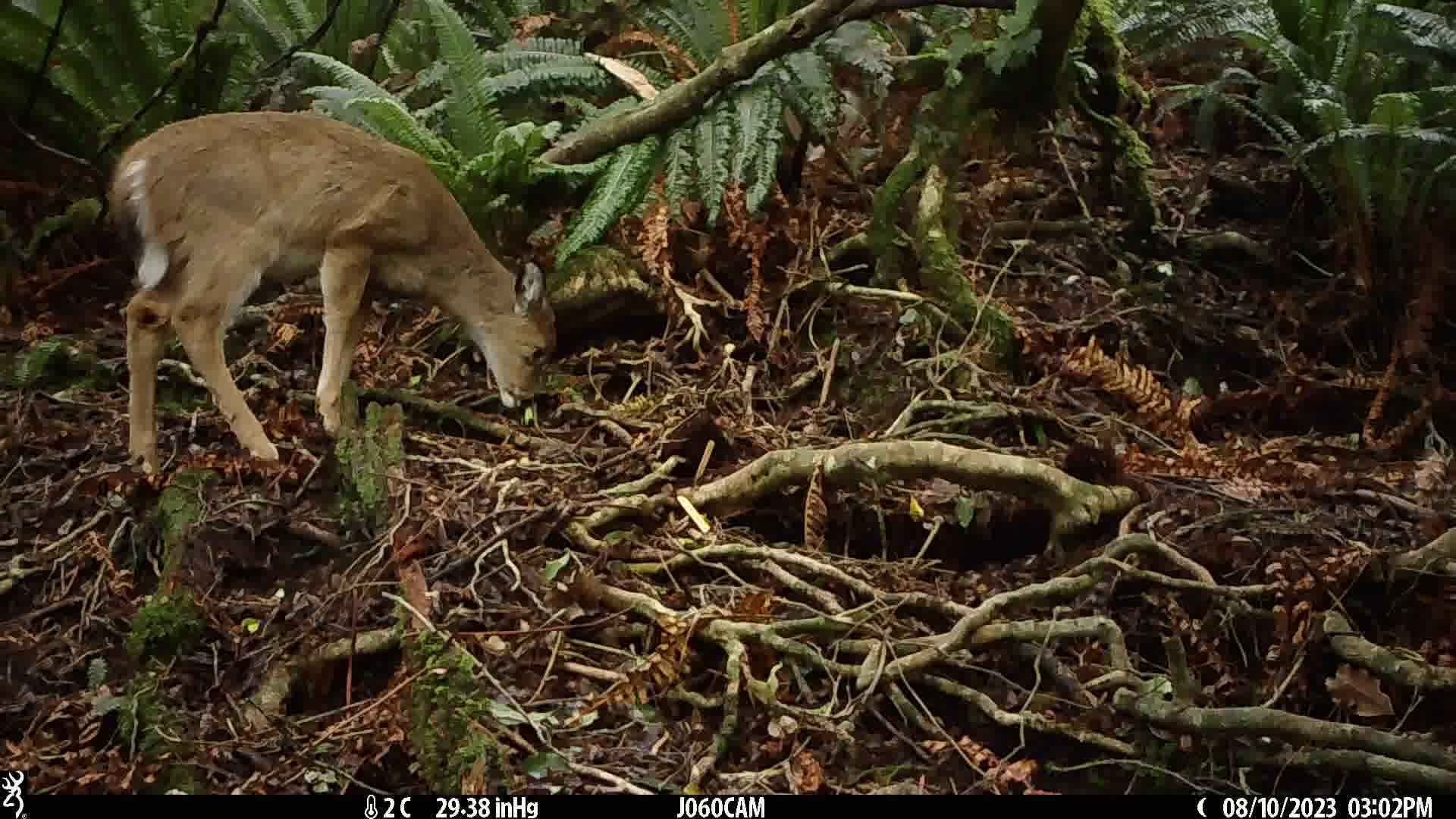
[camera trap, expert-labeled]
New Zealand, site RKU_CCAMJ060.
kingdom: Animalia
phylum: Chordata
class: Mammalia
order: Artiodactyla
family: Cervidae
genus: Odocoileus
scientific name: Odocoileus virginianus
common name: white-tailed deer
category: white tailed deer